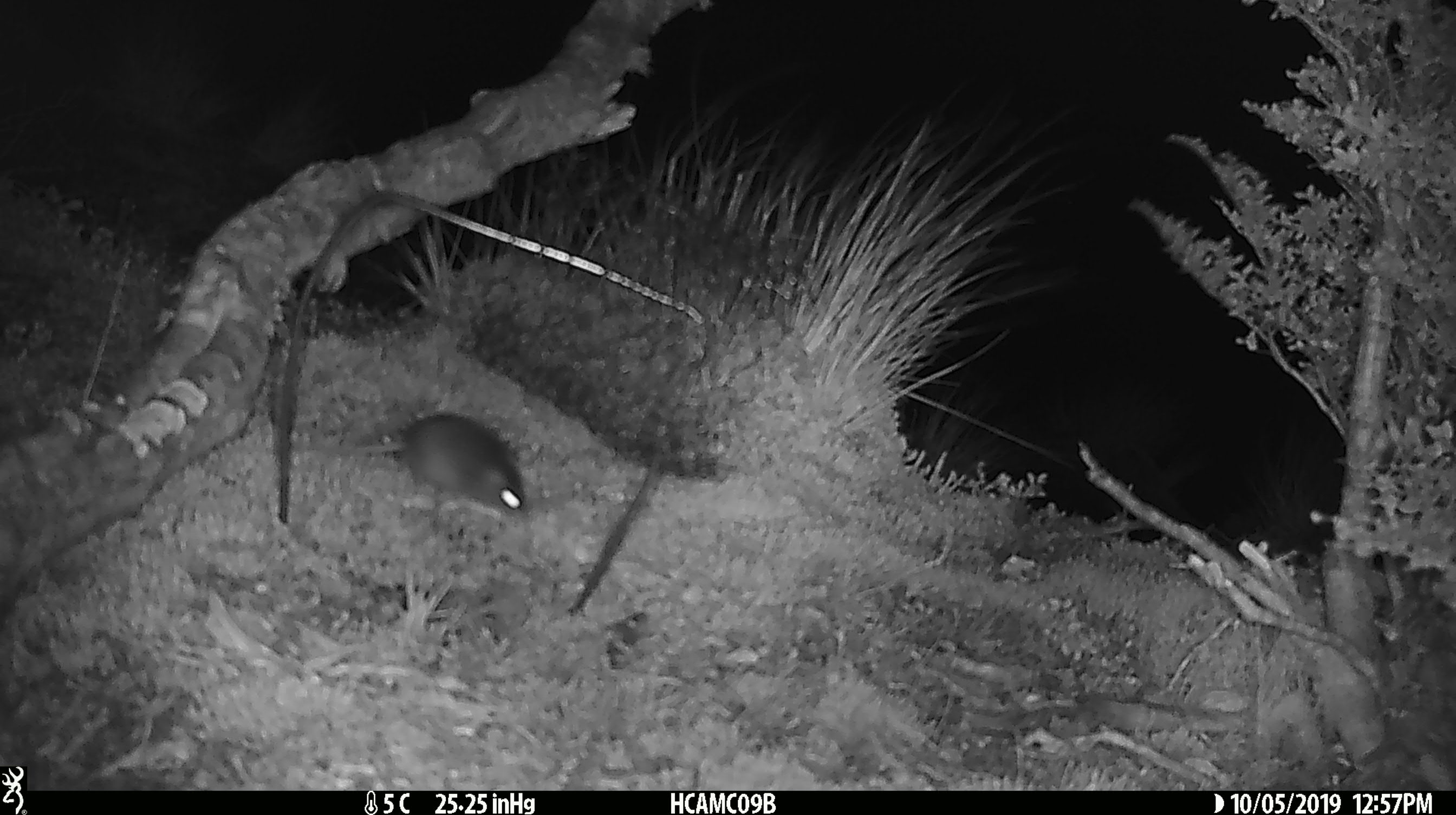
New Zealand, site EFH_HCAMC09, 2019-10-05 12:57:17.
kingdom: Animalia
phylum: Chordata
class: Mammalia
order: Rodentia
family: Muridae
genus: Mus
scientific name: Mus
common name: mouse